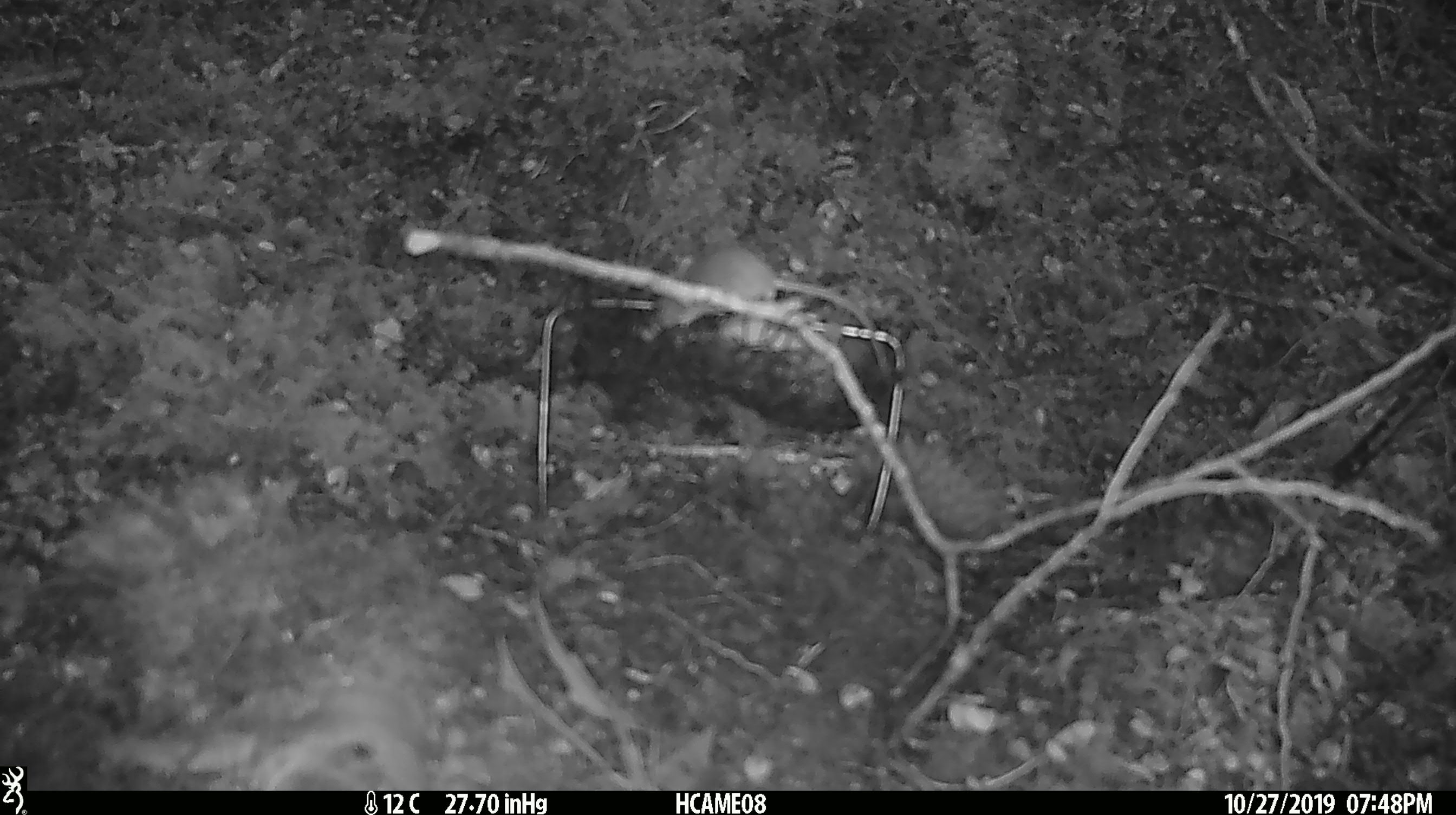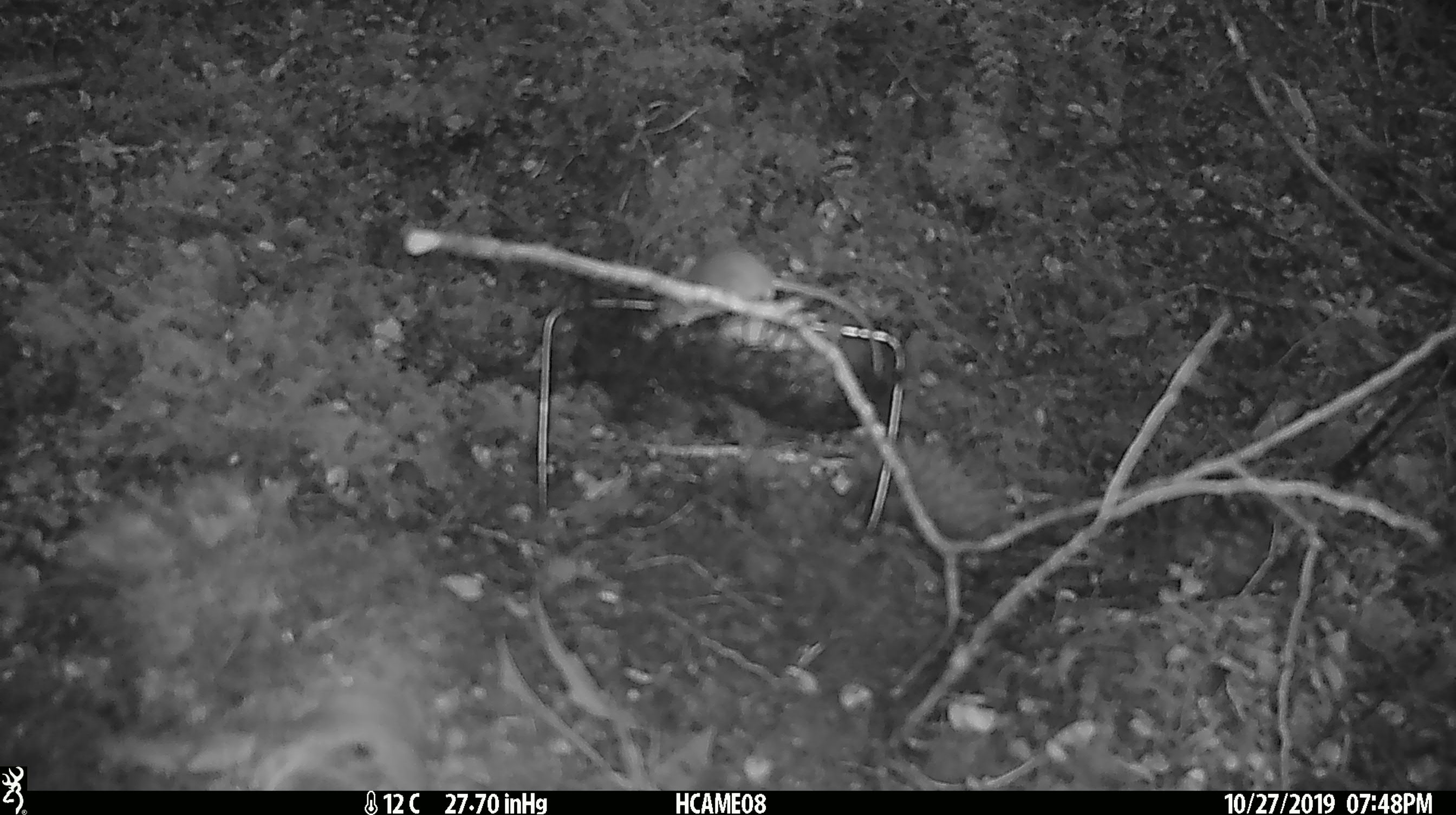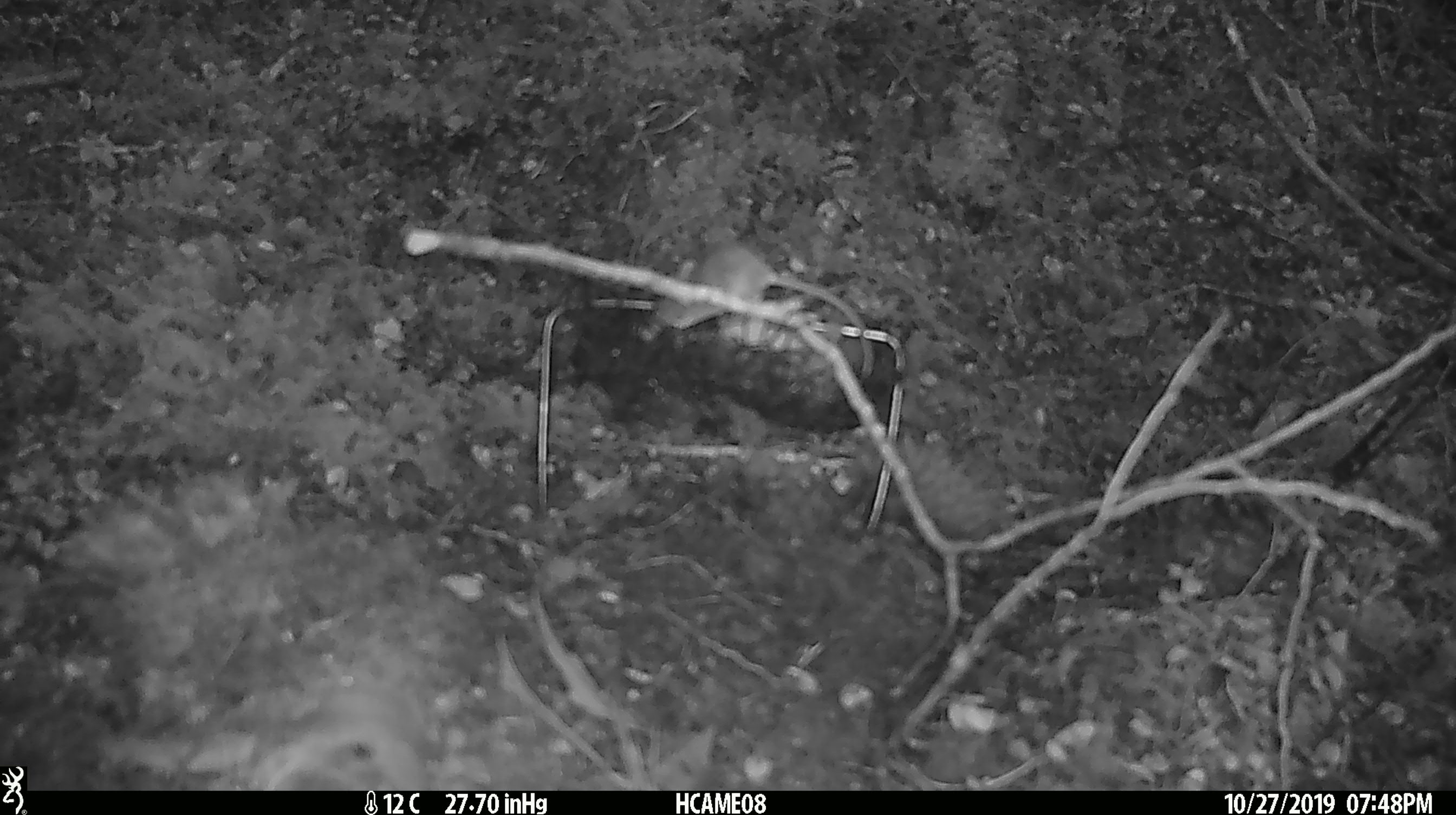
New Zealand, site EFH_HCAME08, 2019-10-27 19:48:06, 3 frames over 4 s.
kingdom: Animalia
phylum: Chordata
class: Mammalia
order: Rodentia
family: Muridae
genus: Mus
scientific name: Mus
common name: mouse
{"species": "mouse (Mus)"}